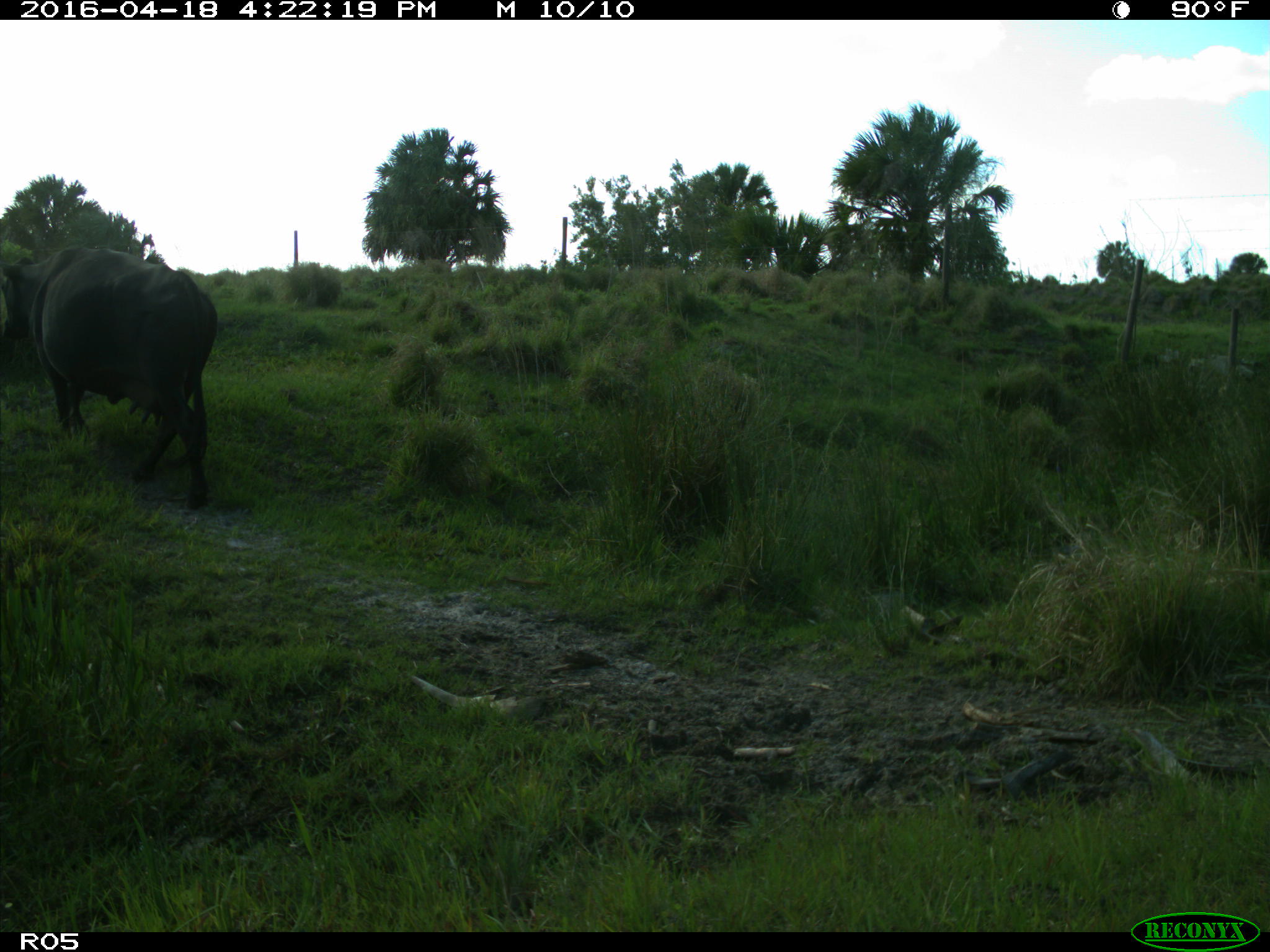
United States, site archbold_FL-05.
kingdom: Animalia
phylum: Chordata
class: Mammalia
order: Artiodactyla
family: Bovidae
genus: Bos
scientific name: Bos taurus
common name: domestic cow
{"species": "Bos taurus (domestic cow)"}